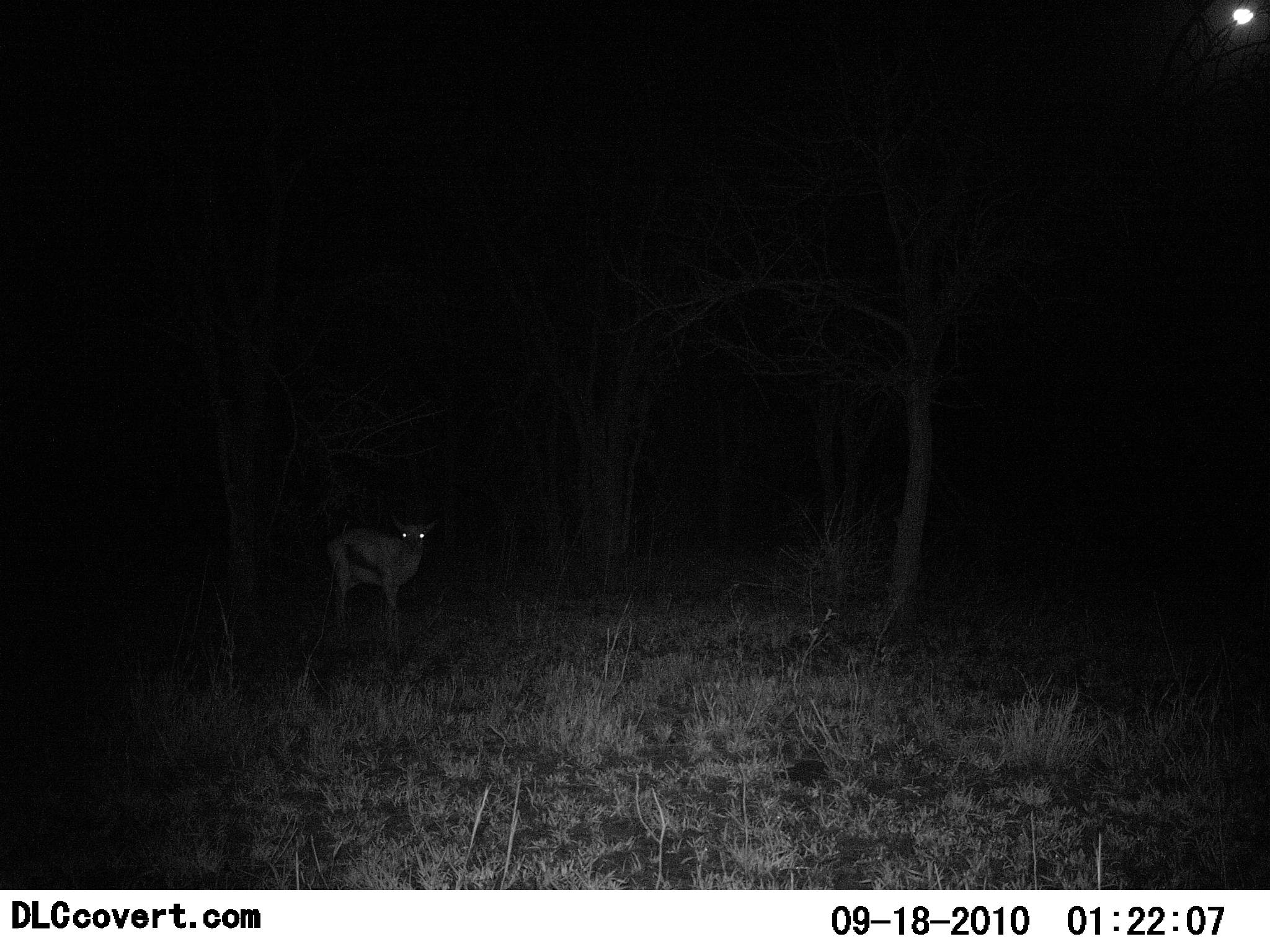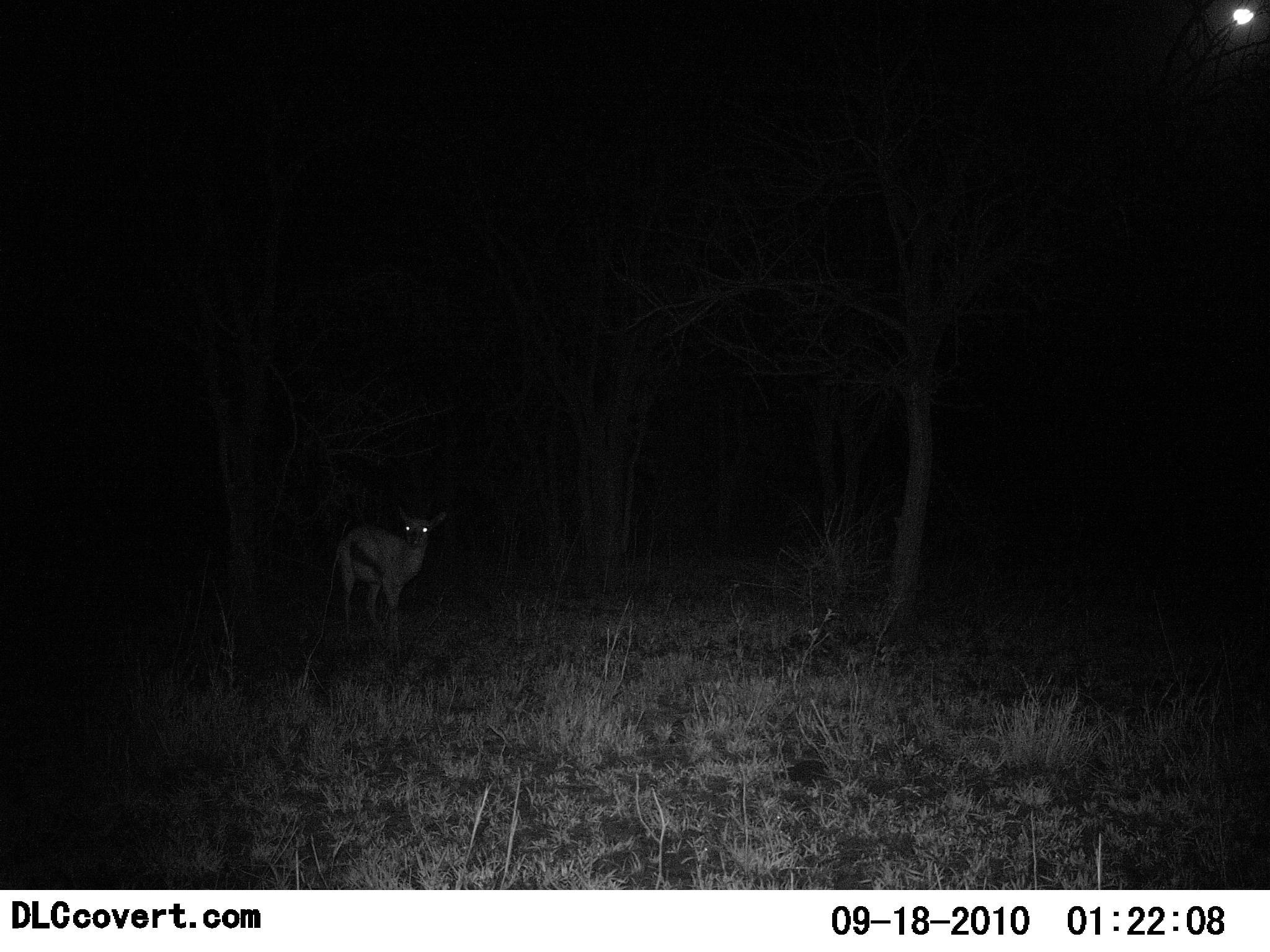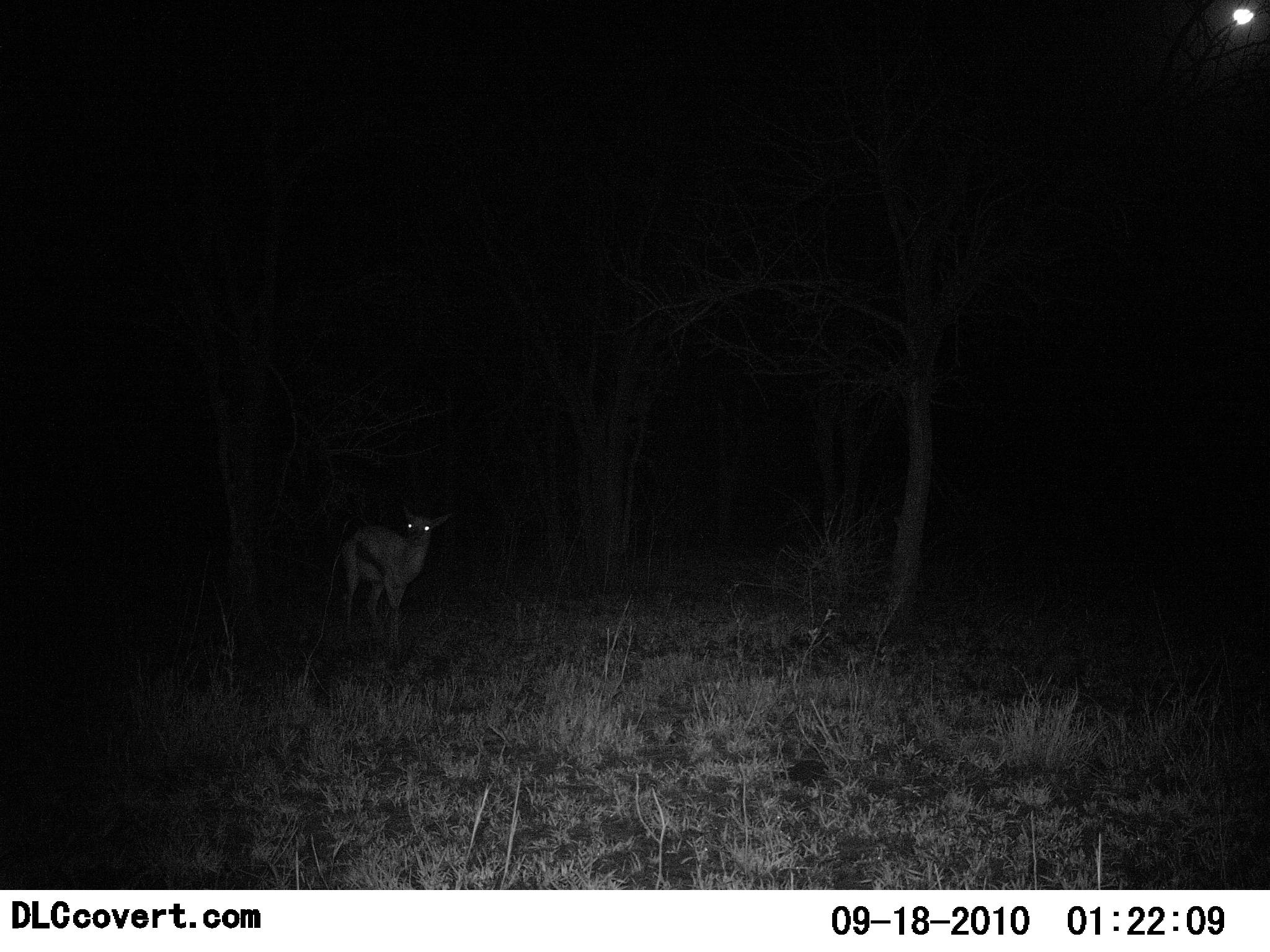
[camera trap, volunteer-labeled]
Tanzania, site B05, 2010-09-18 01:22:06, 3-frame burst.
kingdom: Animalia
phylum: Chordata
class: Mammalia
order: Artiodactyla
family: Bovidae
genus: Eudorcas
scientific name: Eudorcas thomsonii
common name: thomson's gazelle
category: gazellethomsons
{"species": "gazellethomsons (thomson's gazelle) (Eudorcas thomsonii)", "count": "1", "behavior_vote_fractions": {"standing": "80%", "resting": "0%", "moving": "20%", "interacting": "0%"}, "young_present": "0%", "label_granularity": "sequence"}